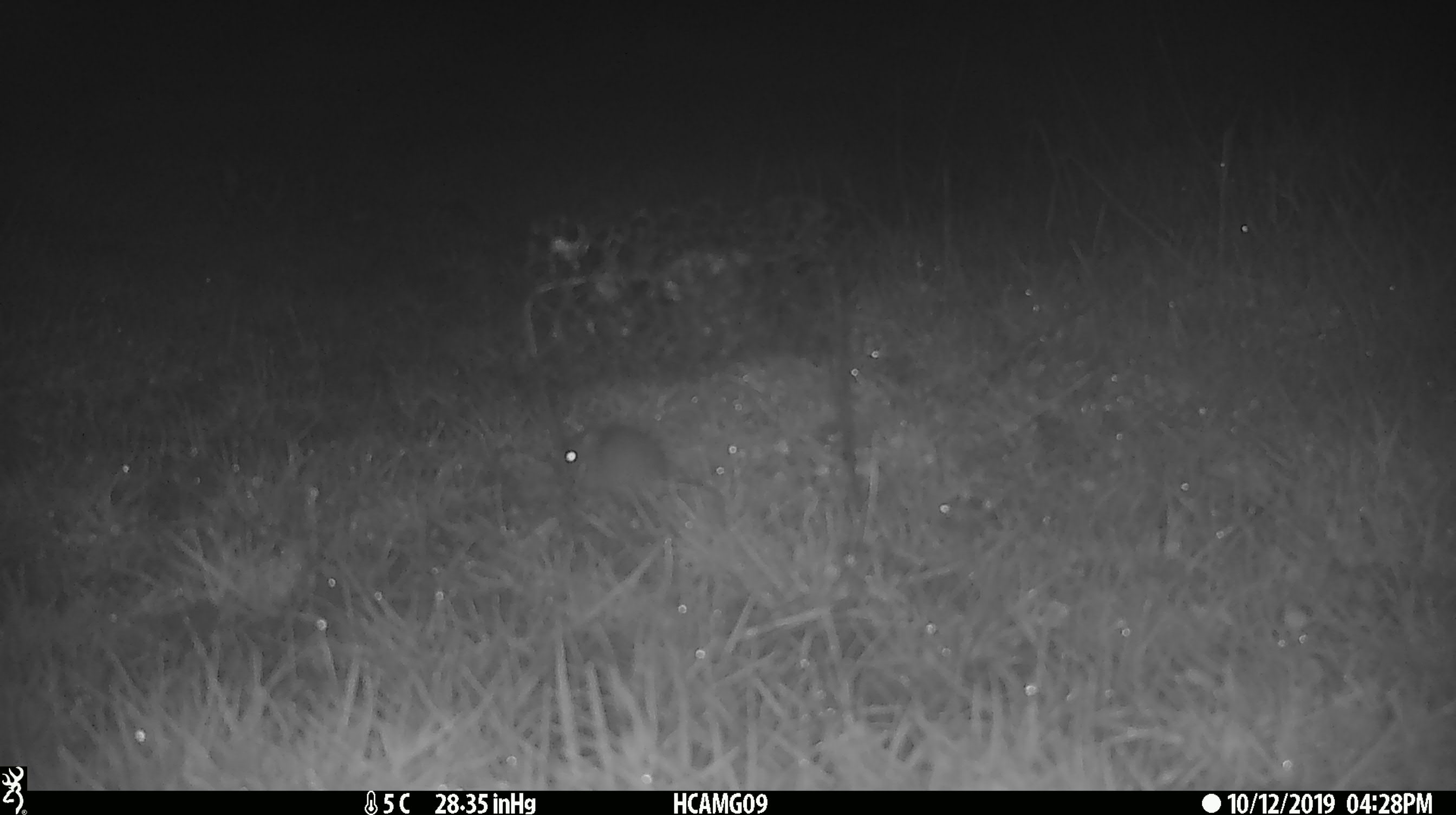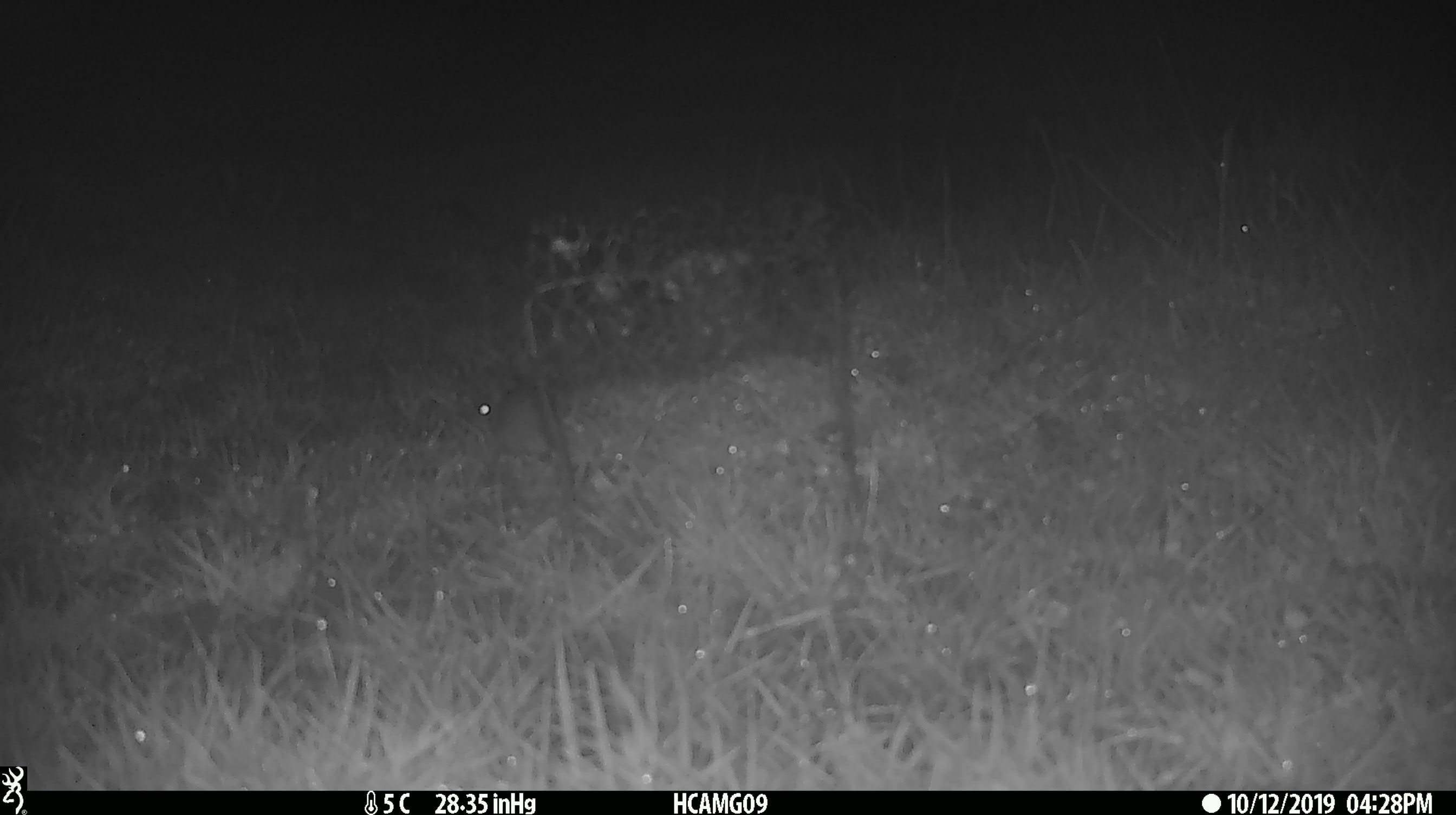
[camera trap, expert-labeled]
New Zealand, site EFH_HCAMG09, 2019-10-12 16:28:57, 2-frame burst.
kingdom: Animalia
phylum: Chordata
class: Mammalia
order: Rodentia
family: Muridae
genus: Mus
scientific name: Mus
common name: mouse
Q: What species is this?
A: Mouse (Mus).